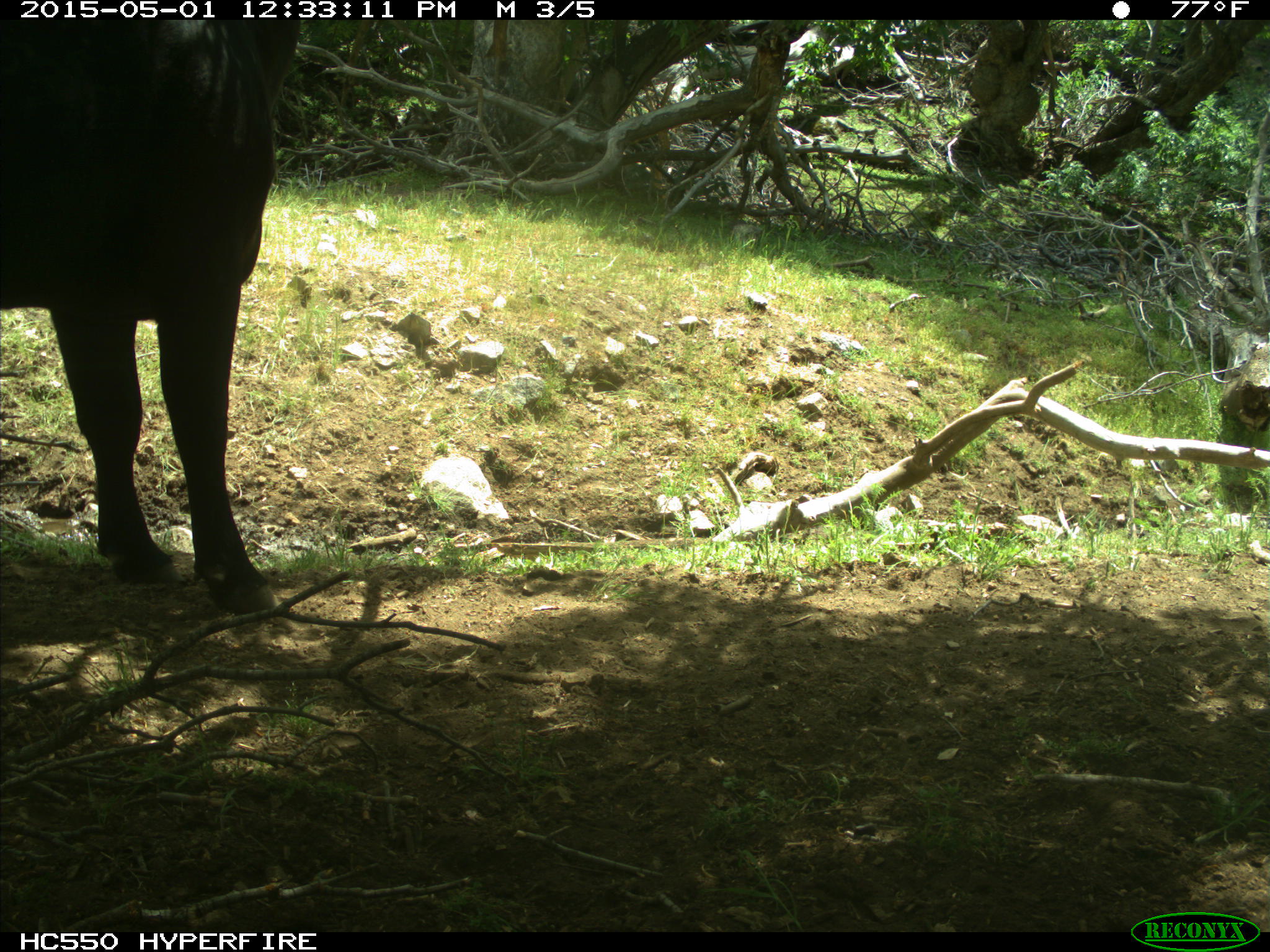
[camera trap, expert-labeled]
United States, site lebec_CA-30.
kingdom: Animalia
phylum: Chordata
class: Mammalia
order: Artiodactyla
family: Bovidae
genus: Bos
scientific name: Bos taurus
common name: domestic cow